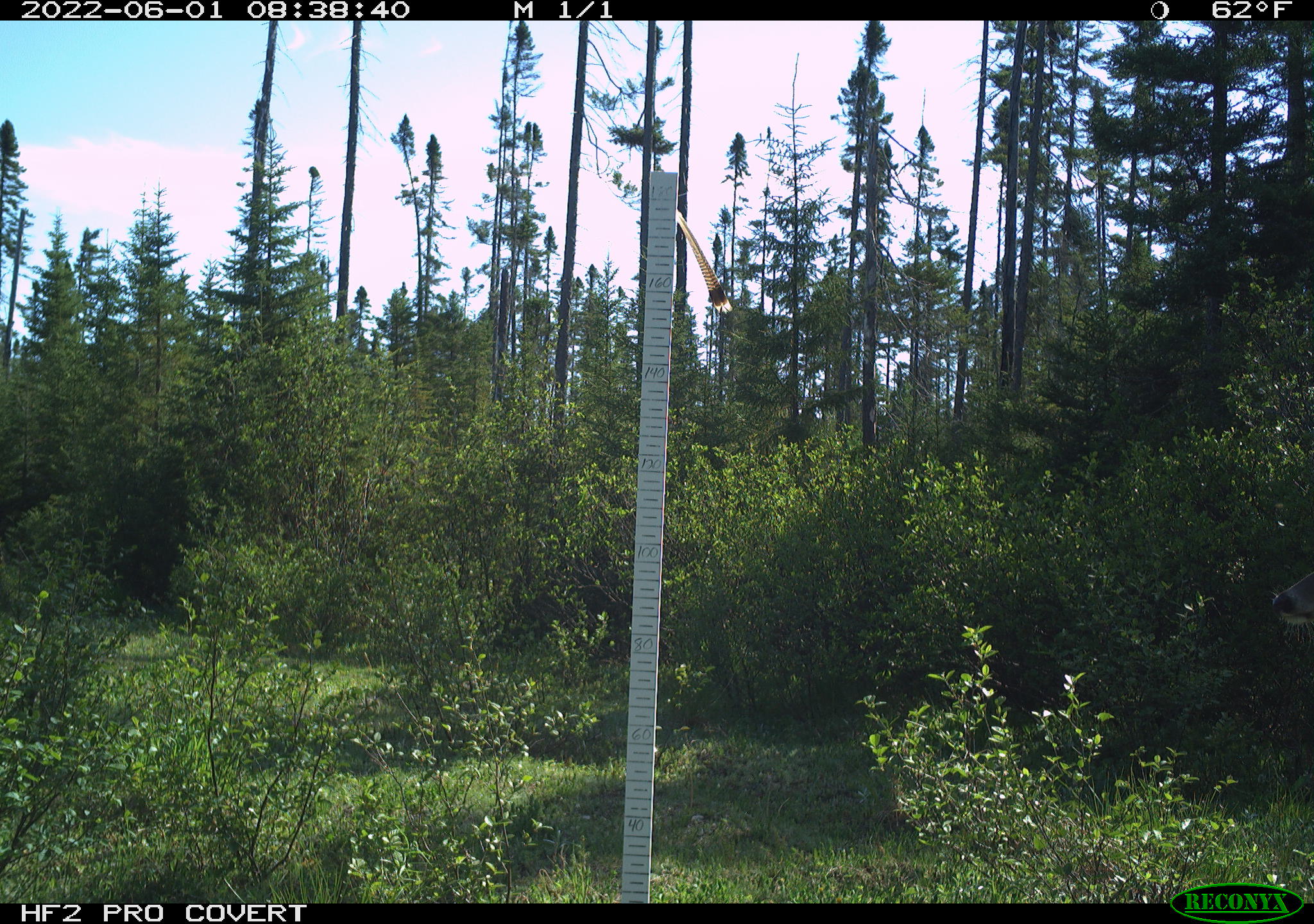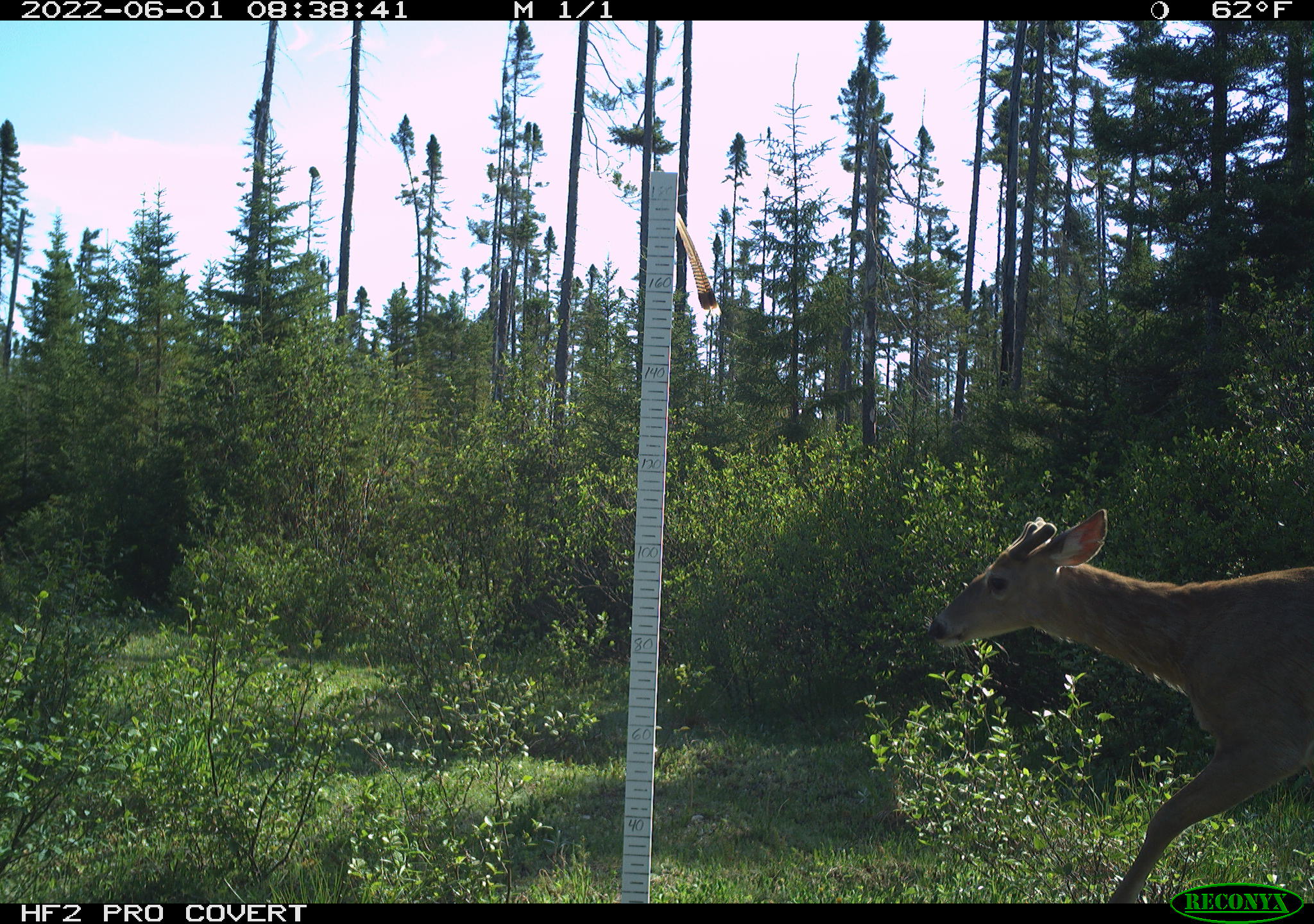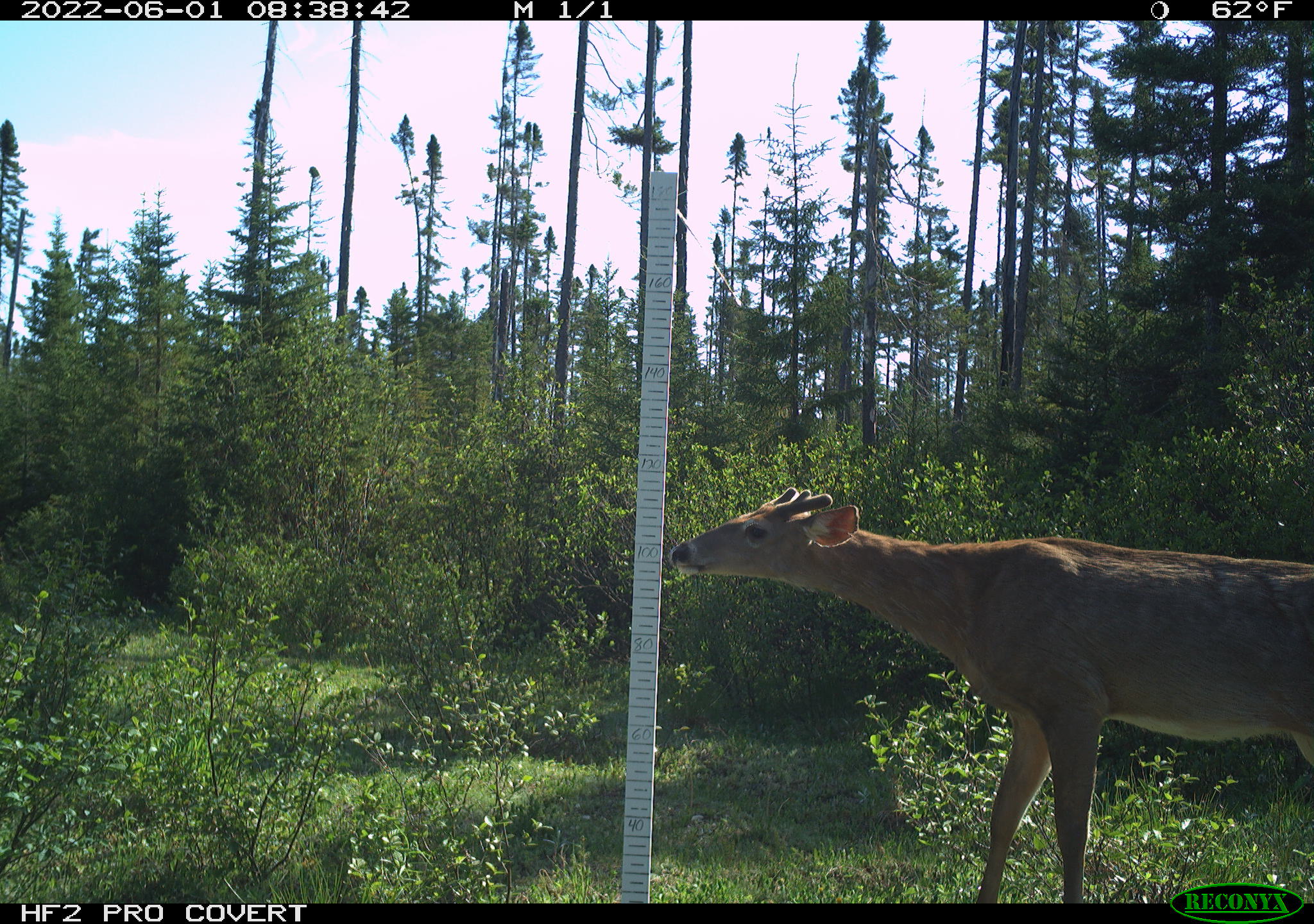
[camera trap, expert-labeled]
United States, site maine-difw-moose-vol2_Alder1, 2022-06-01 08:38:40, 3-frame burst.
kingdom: Animalia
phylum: Chordata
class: Mammalia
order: Artiodactyla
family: Cervidae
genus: Odocoileus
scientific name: Odocoileus virginianus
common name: white-tailed deer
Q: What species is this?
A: White-tailed deer (Odocoileus virginianus).